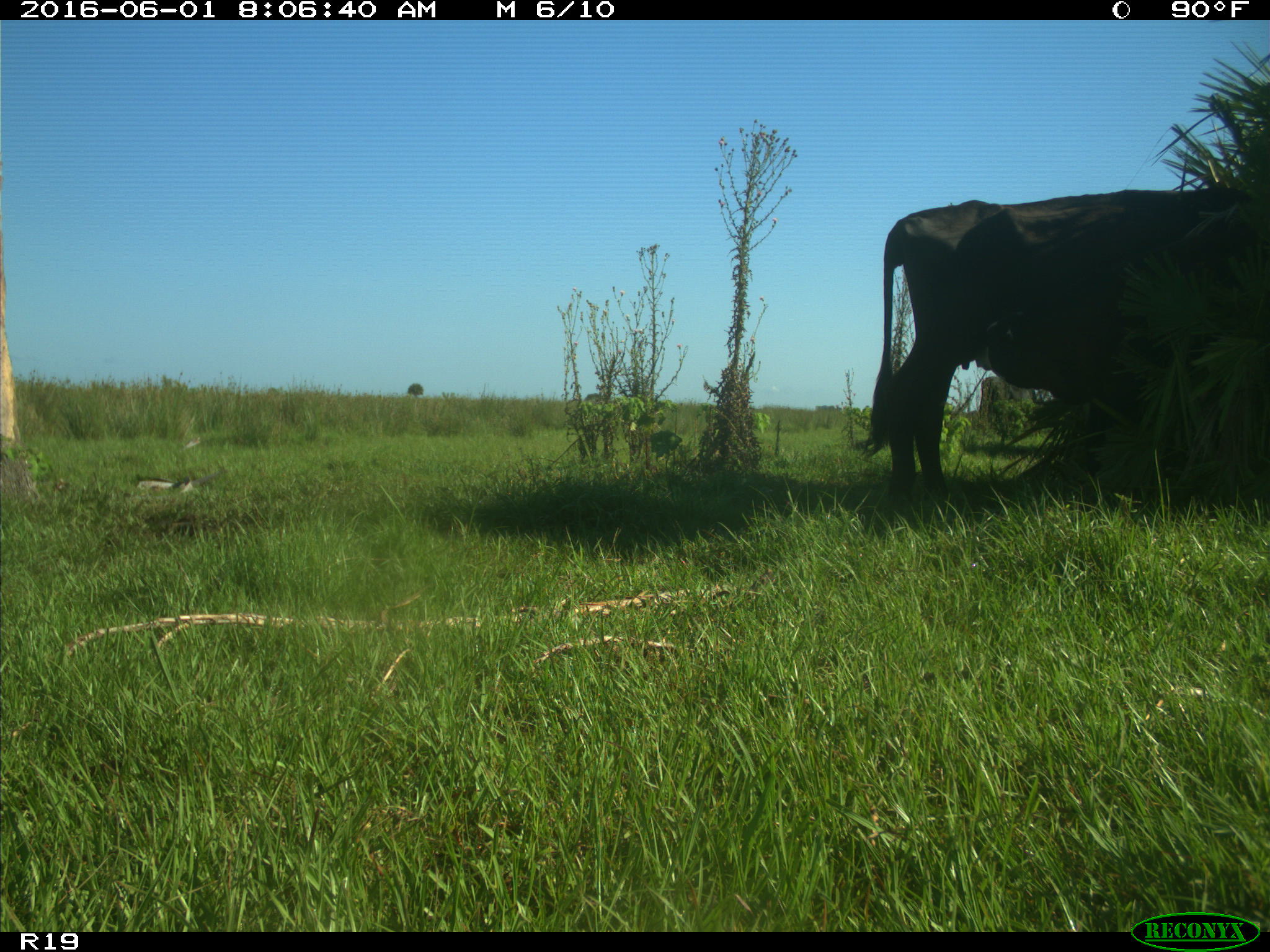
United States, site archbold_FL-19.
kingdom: Animalia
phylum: Chordata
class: Mammalia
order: Artiodactyla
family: Bovidae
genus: Bos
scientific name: Bos taurus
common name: domestic cow